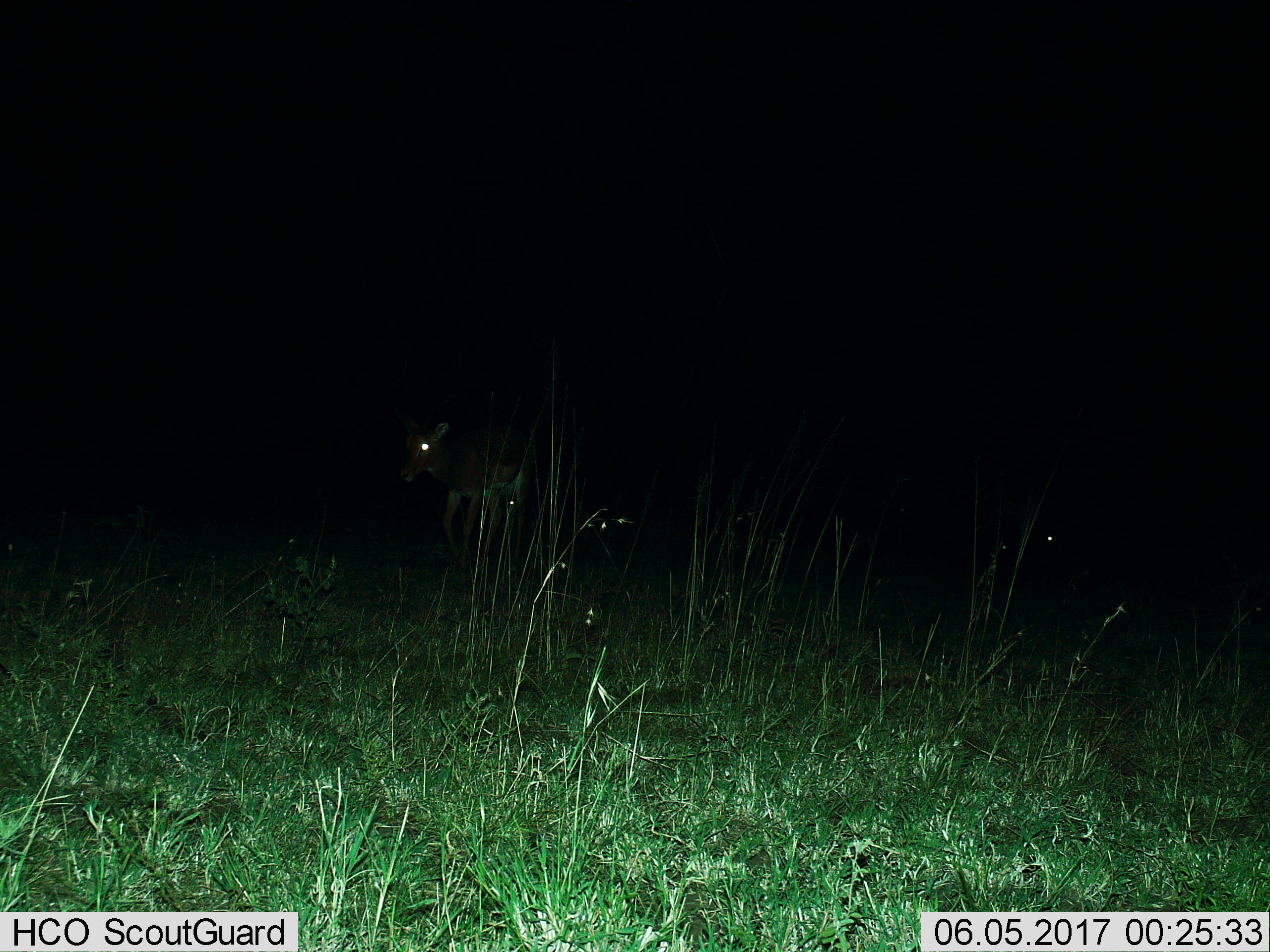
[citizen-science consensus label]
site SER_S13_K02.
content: unidentified animal